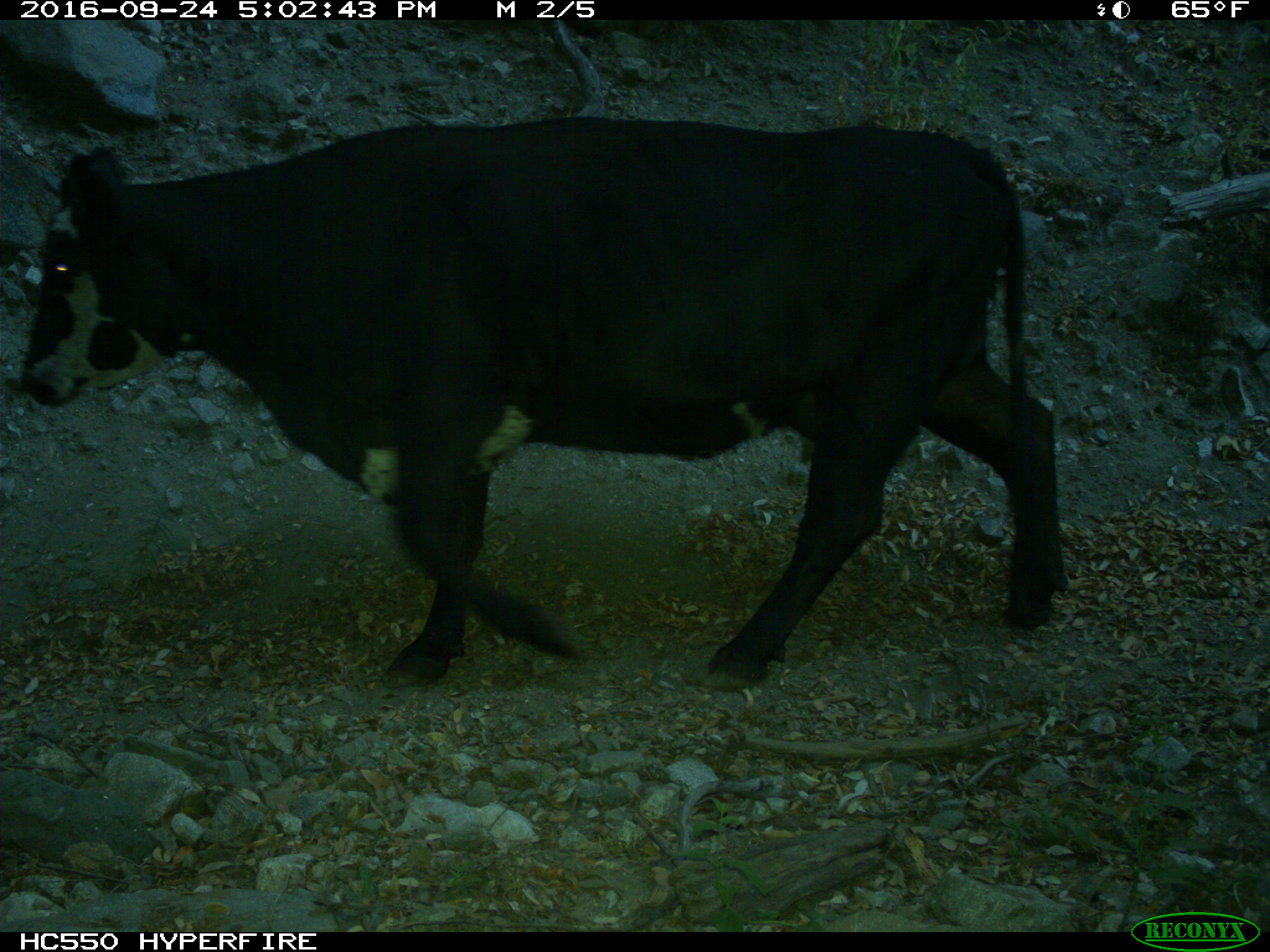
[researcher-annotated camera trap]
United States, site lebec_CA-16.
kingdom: Animalia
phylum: Chordata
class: Mammalia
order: Artiodactyla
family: Bovidae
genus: Bos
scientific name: Bos taurus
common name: domestic cow